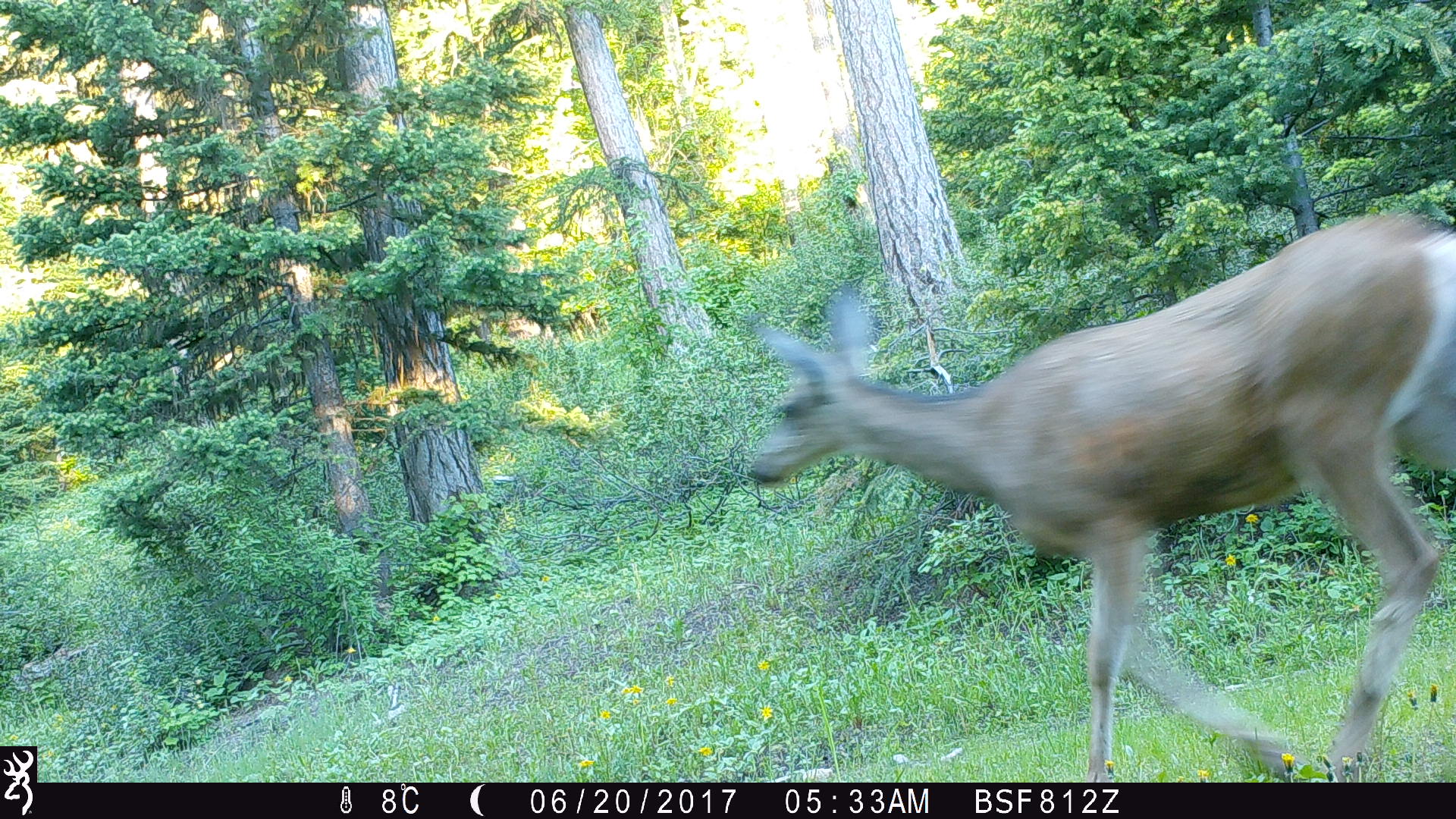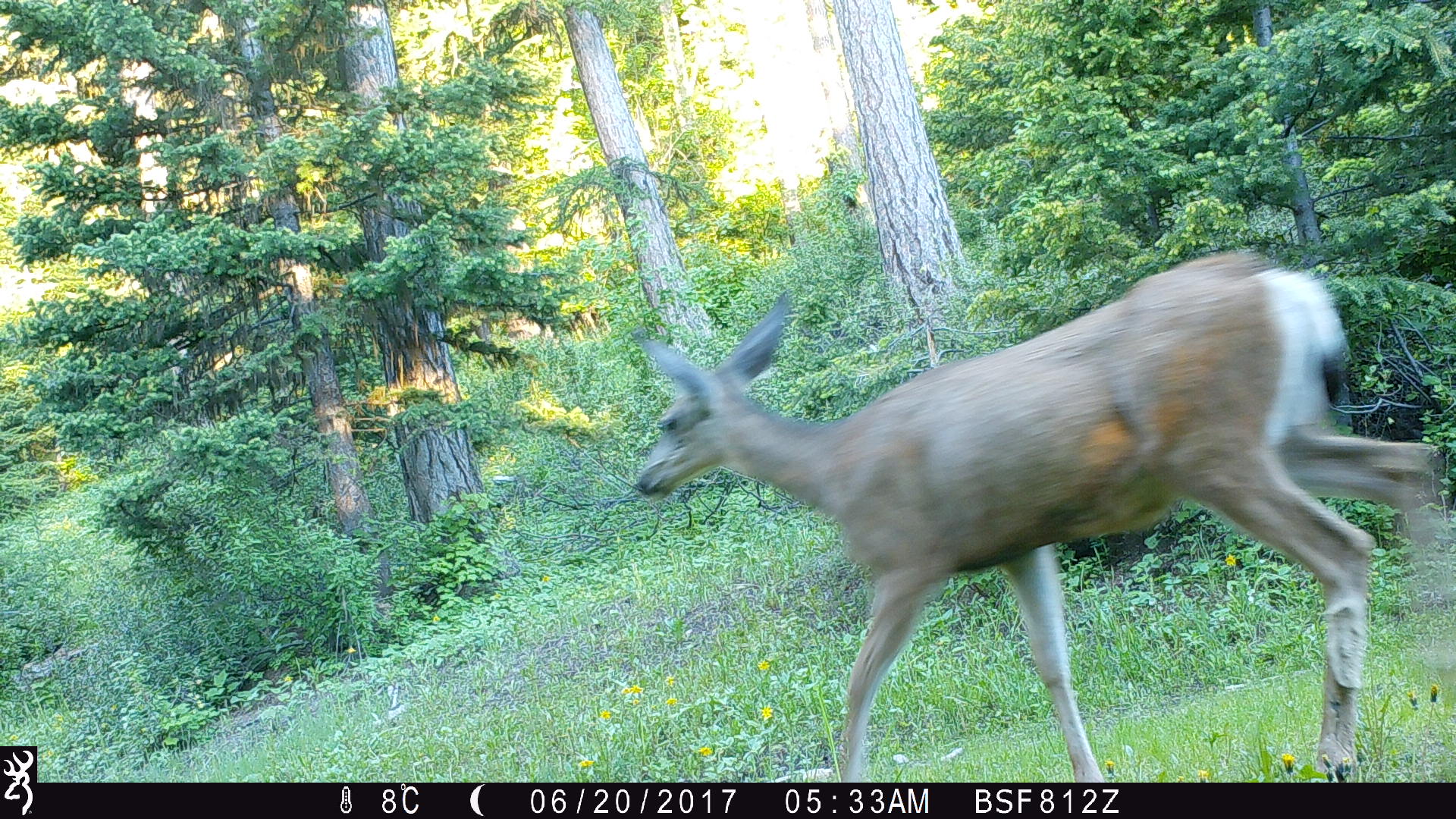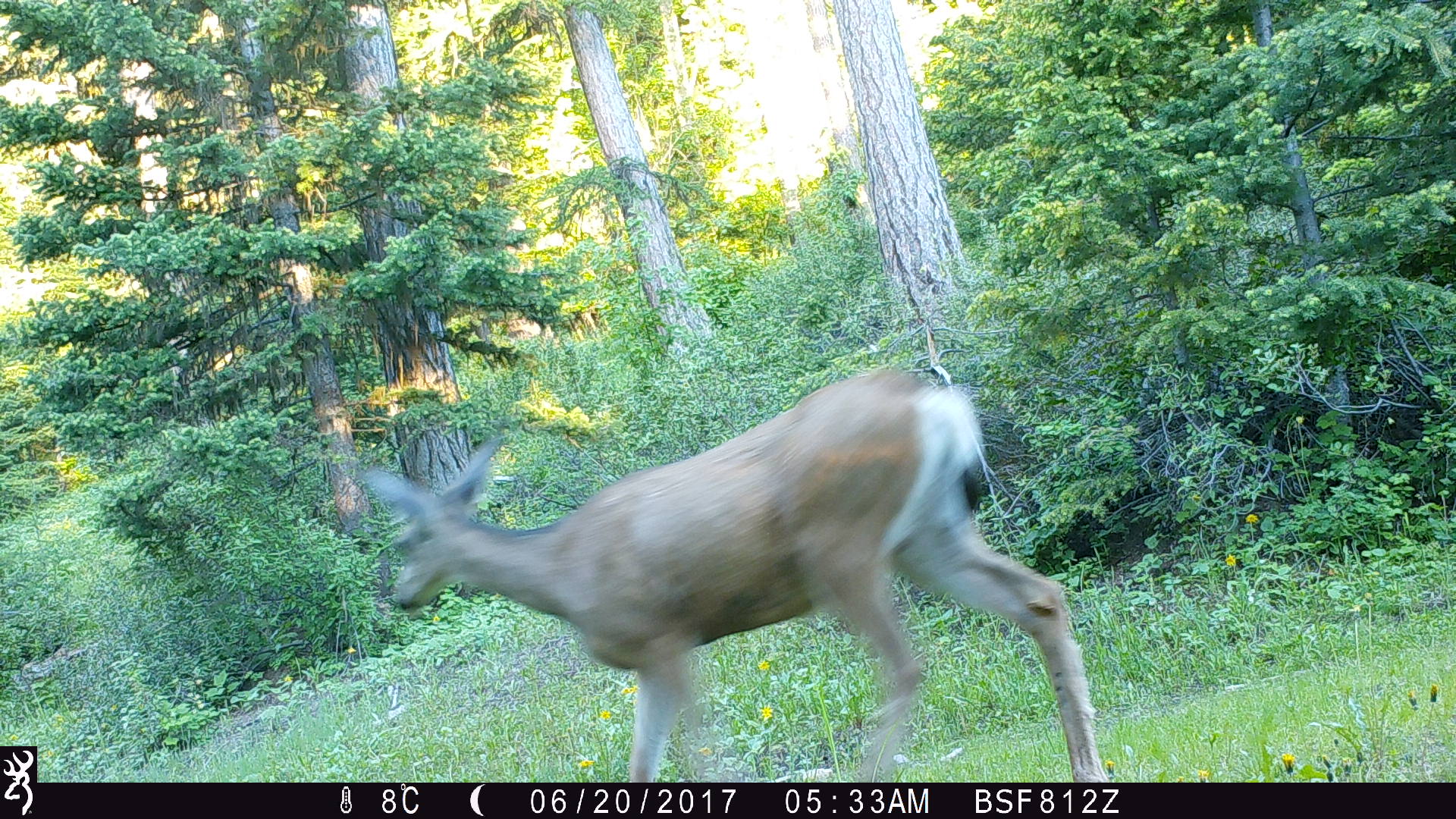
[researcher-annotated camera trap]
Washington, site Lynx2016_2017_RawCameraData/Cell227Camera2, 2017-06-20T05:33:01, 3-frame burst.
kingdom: Animalia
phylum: Chordata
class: Mammalia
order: Artiodactyla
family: Cervidae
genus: Odocoileus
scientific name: Odocoileus hemionus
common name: mule deer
Odocoileus hemionus (mule deer). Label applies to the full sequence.